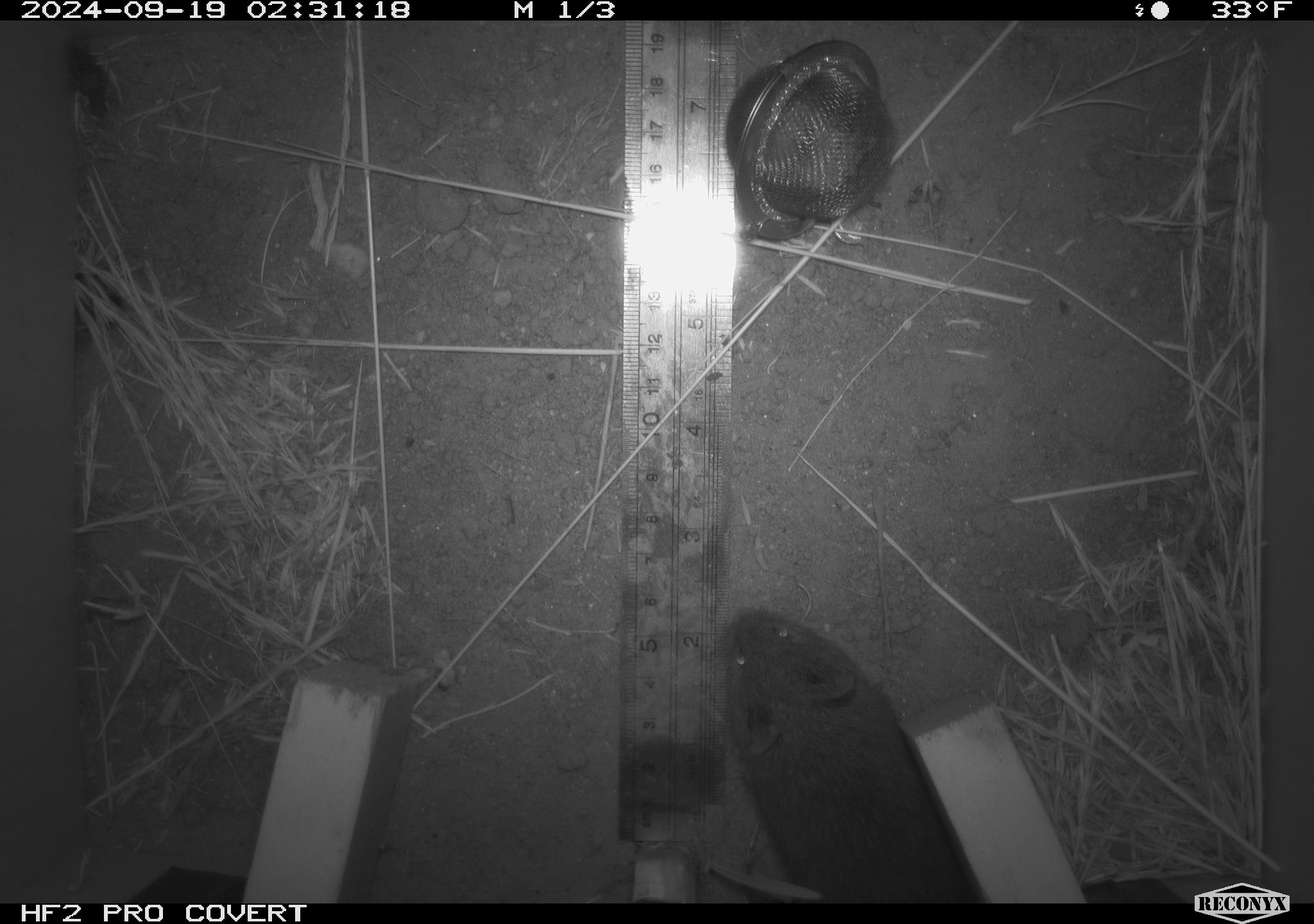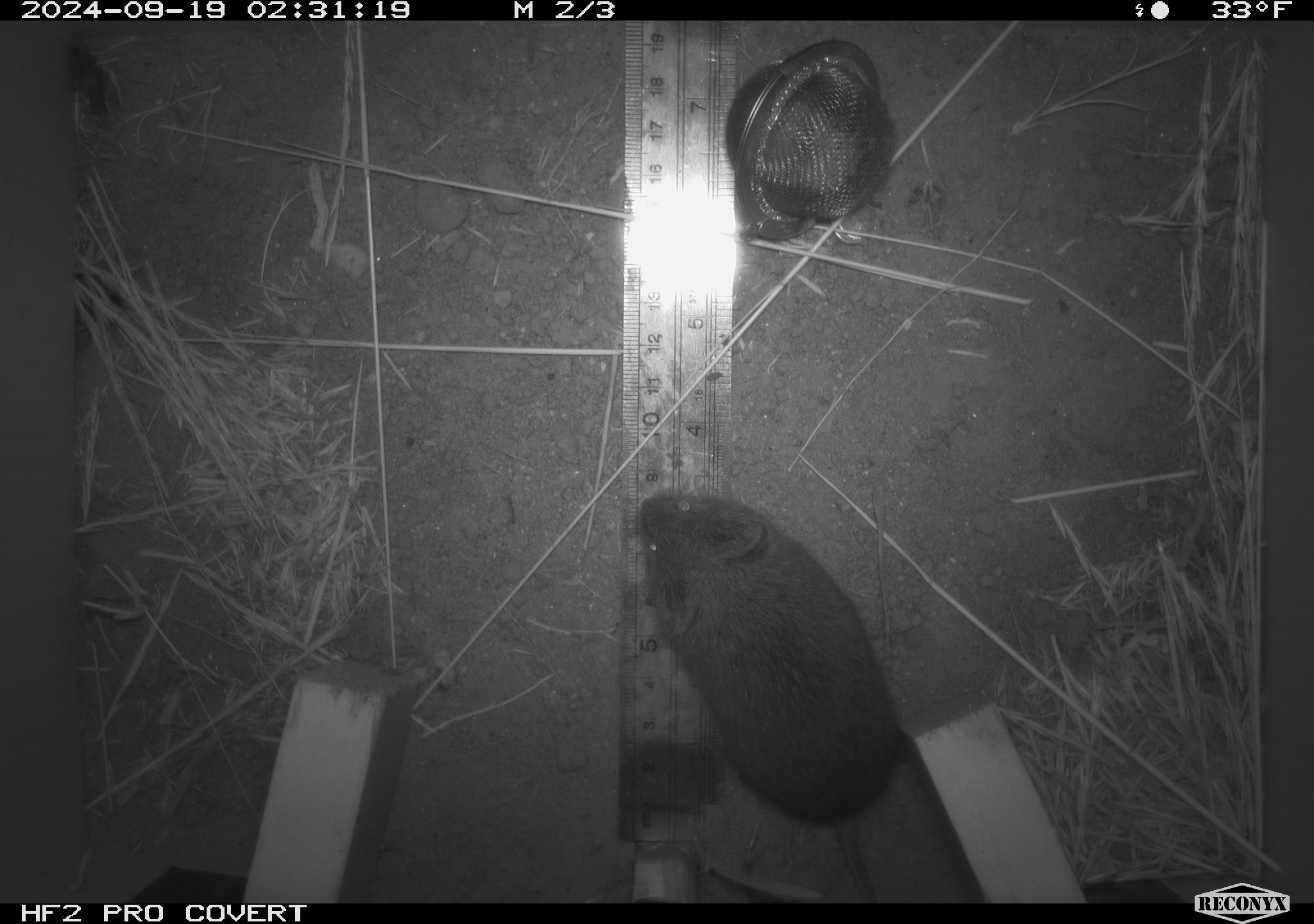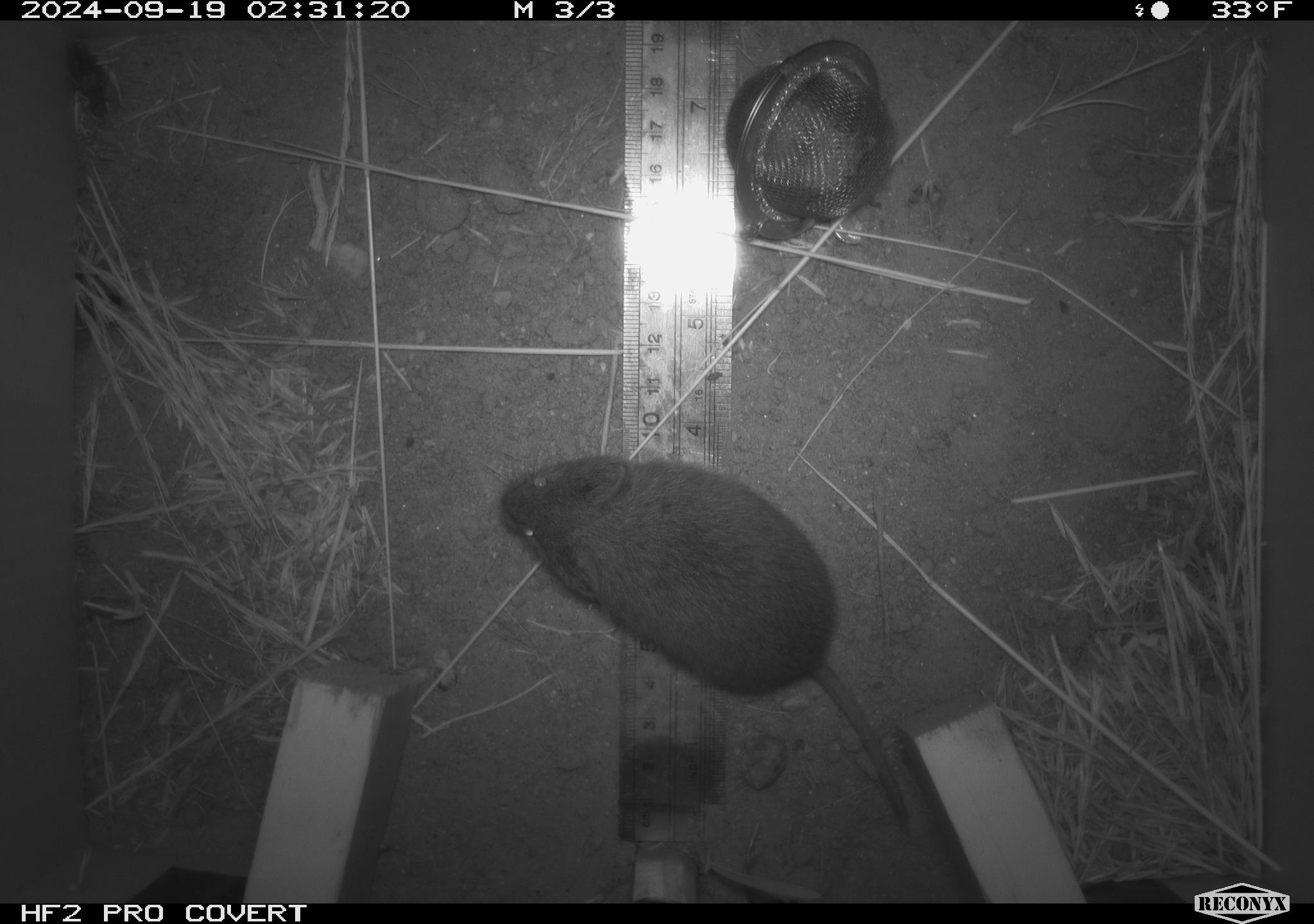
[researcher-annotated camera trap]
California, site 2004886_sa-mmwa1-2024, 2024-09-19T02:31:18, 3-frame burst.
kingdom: Animalia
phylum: Chordata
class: Mammalia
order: Rodentia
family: Cricetidae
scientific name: Arvicolinae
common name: voles, lemmings, and muskrats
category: arvicolinae subfamily